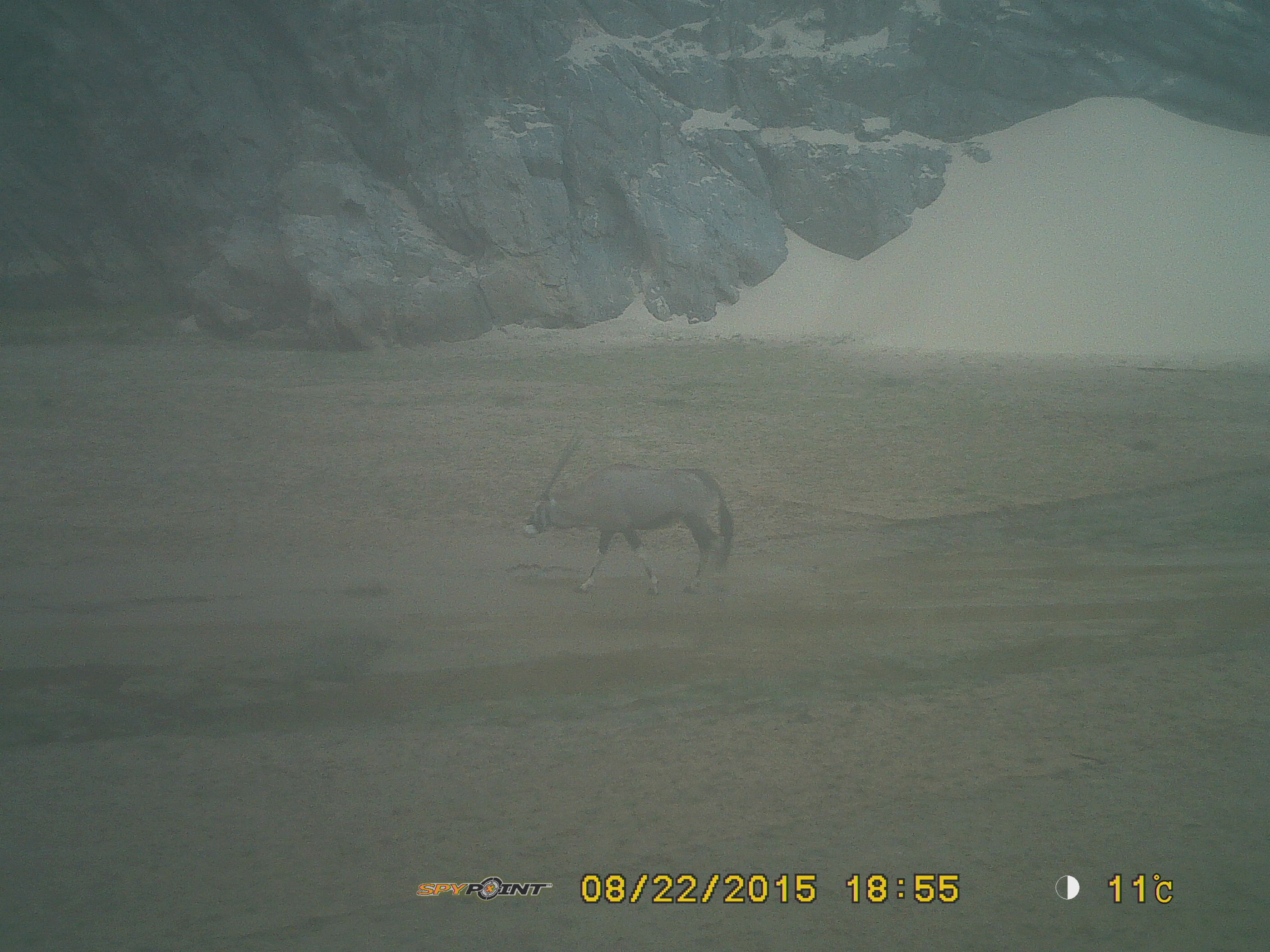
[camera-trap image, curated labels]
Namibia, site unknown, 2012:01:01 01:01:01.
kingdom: Animalia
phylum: Chordata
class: Mammalia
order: Artiodactyla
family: Bovidae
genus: Oryx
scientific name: Oryx gazella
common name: gemsbok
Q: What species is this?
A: Oryx gazella (gemsbok).